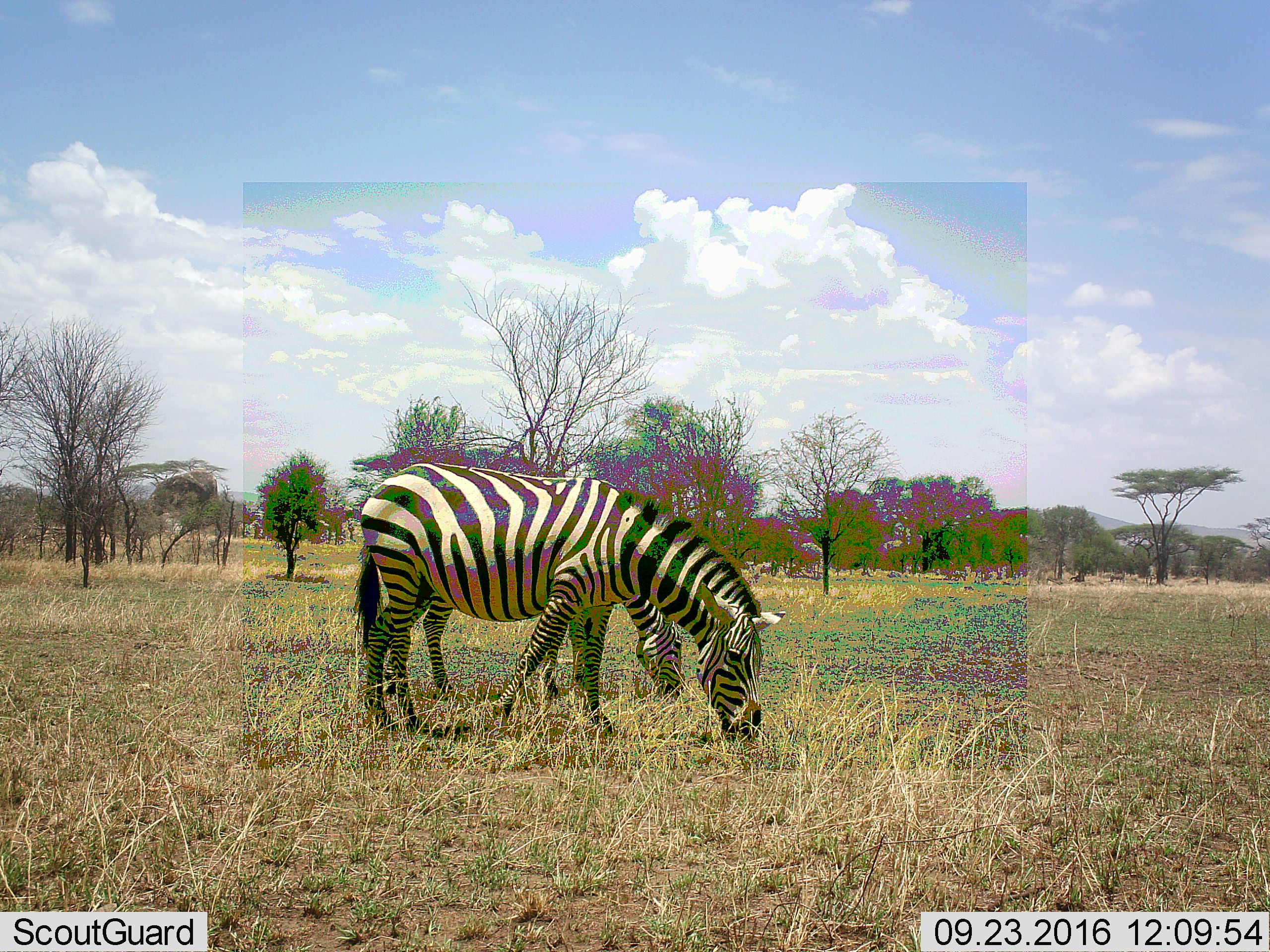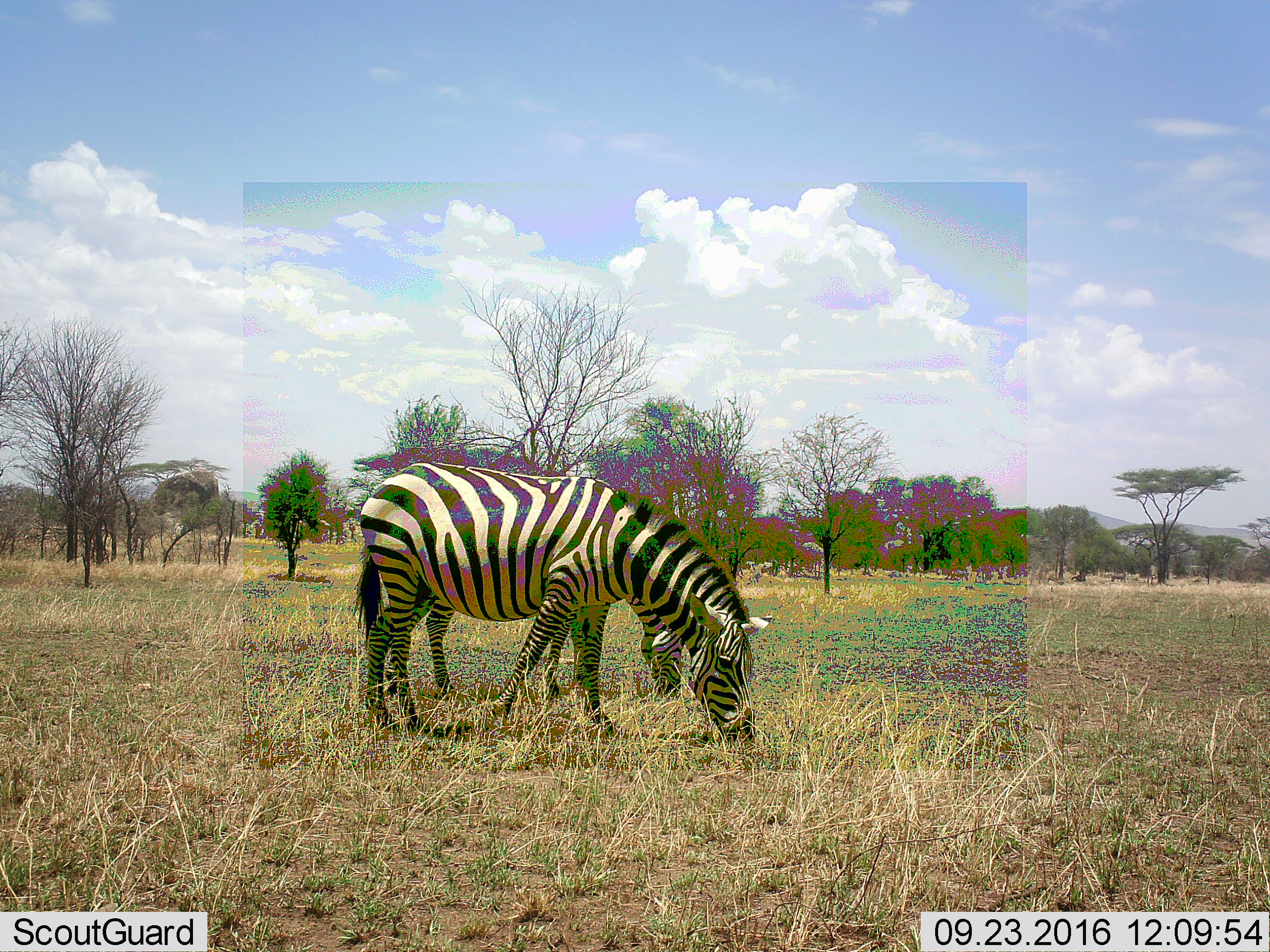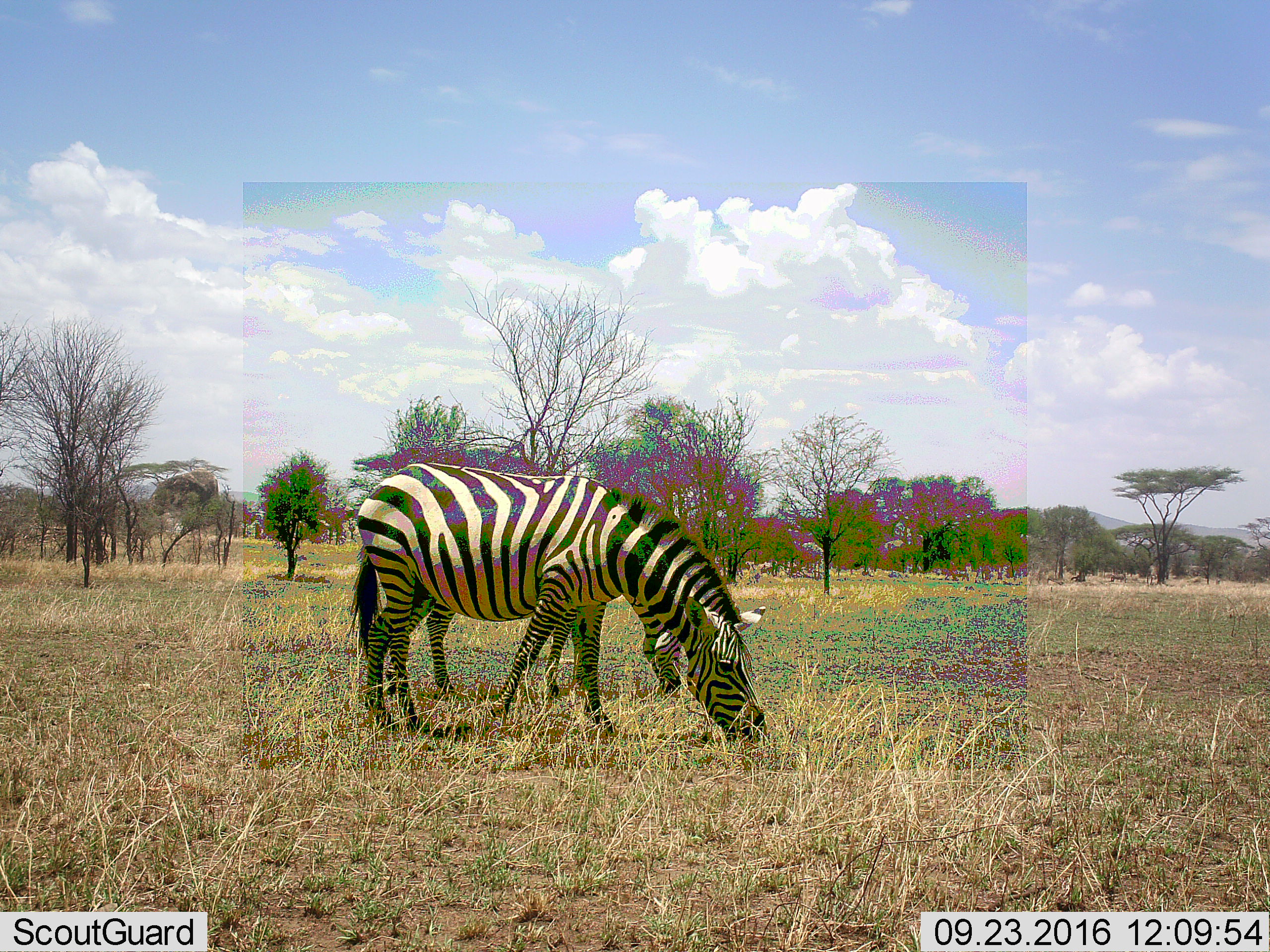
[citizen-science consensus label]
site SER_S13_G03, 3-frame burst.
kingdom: Animalia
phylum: Chordata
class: Mammalia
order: Perissodactyla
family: Equidae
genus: Equus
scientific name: Equus quagga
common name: plains zebra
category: zebraplains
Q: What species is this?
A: Zebraplains (plains zebra) (Equus quagga).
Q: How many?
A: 2.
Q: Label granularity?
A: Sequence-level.